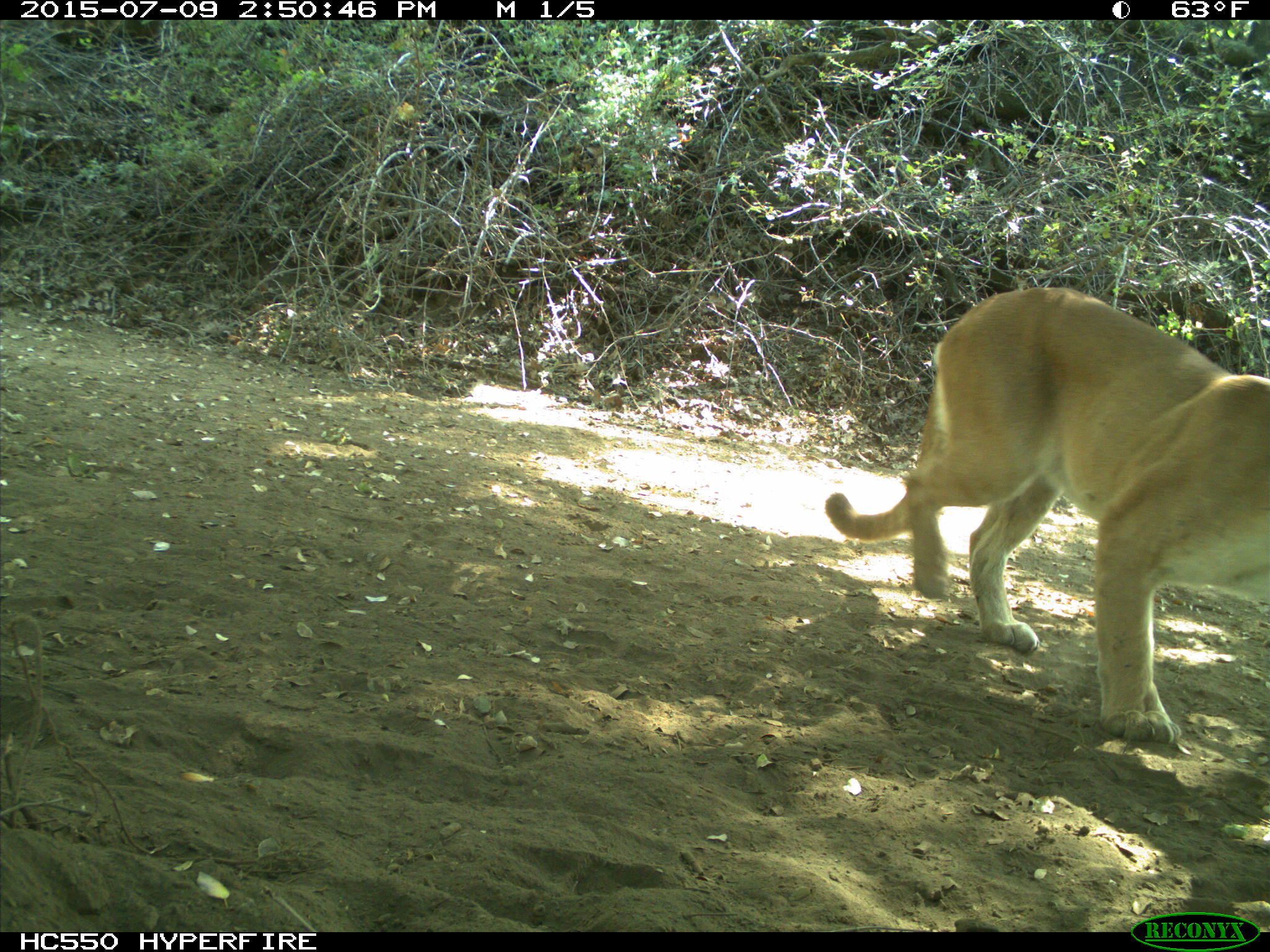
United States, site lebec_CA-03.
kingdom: Animalia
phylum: Chordata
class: Mammalia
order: Carnivora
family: Felidae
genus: Puma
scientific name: Puma concolor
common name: mountain lion